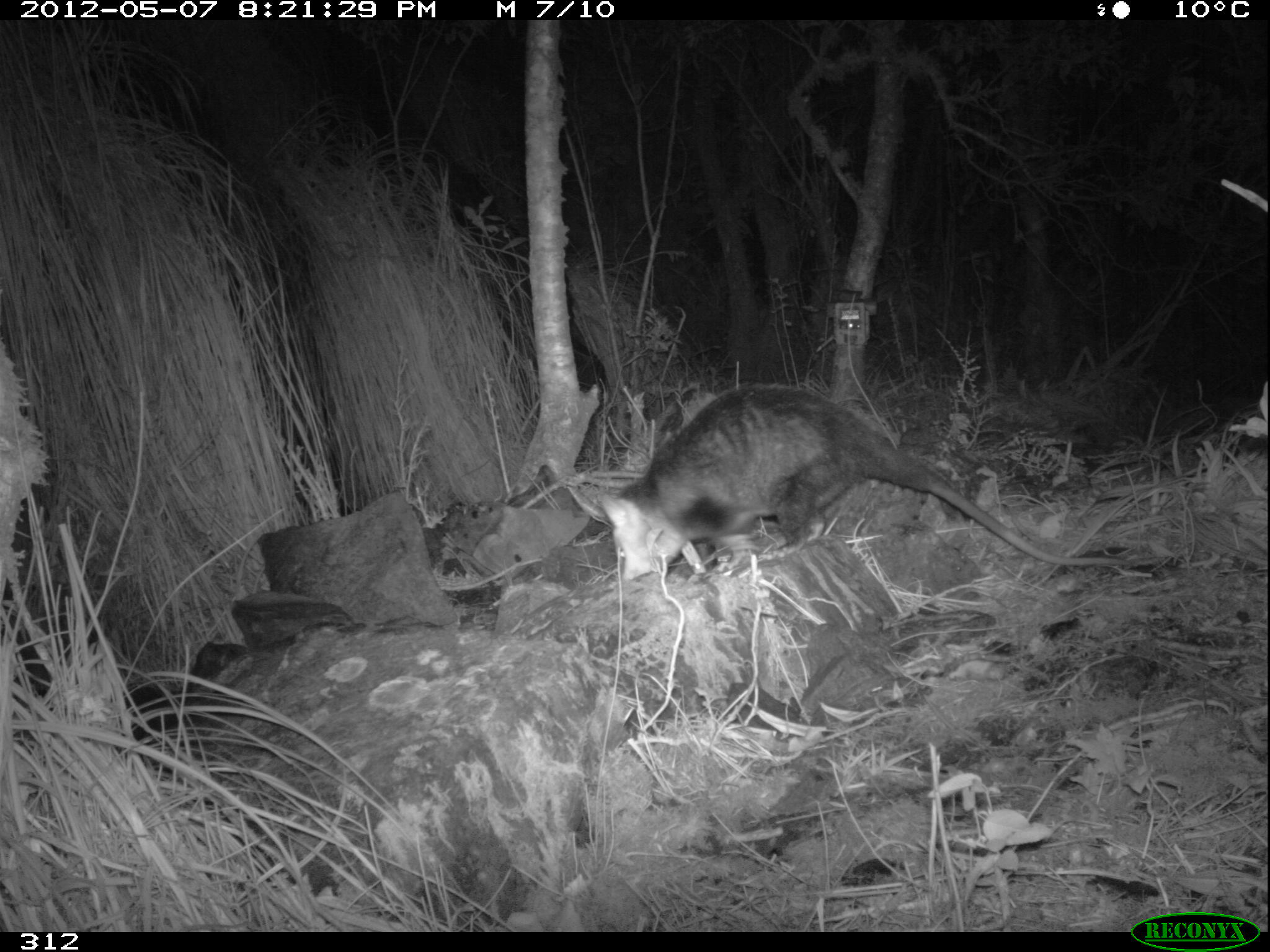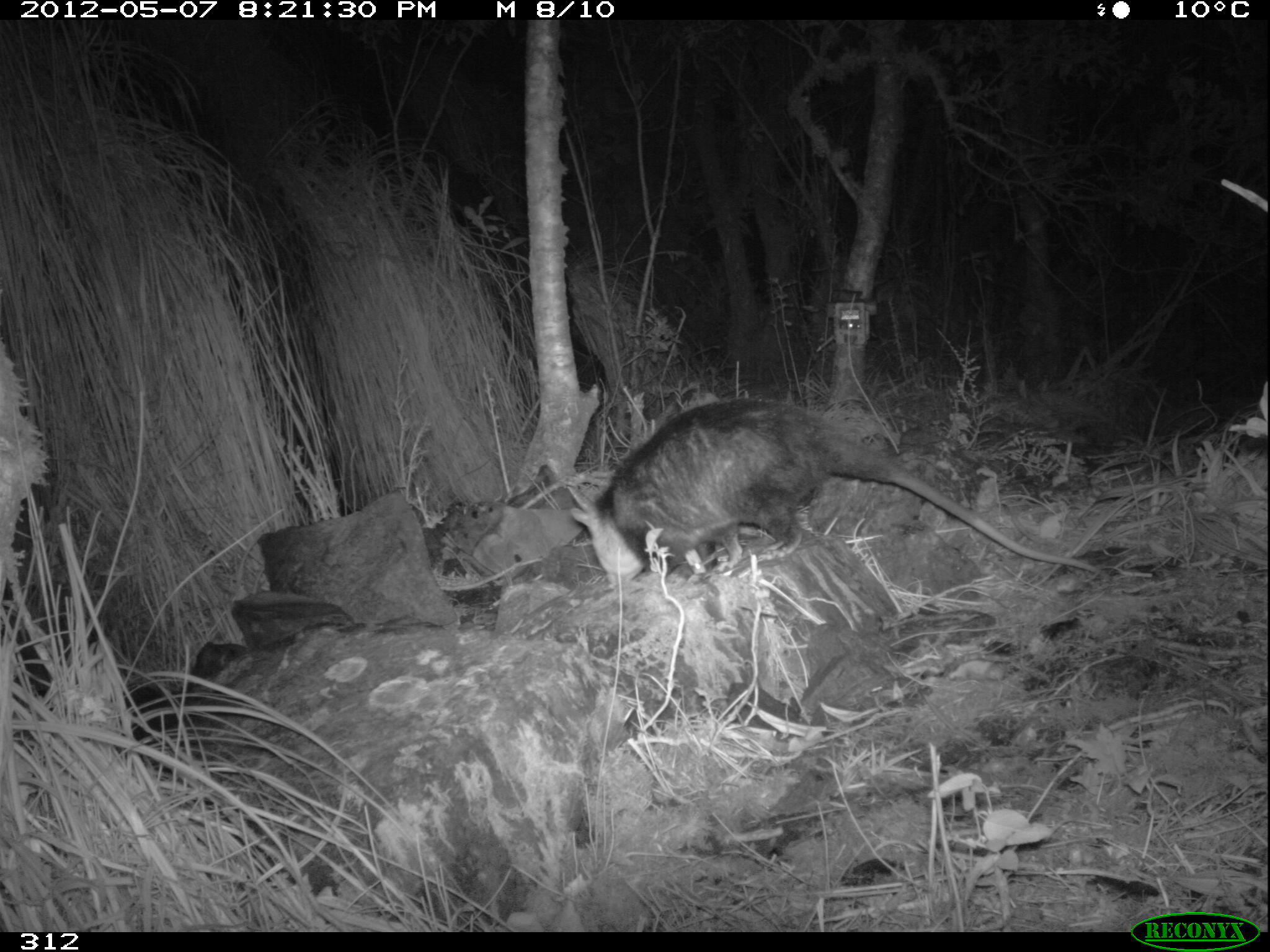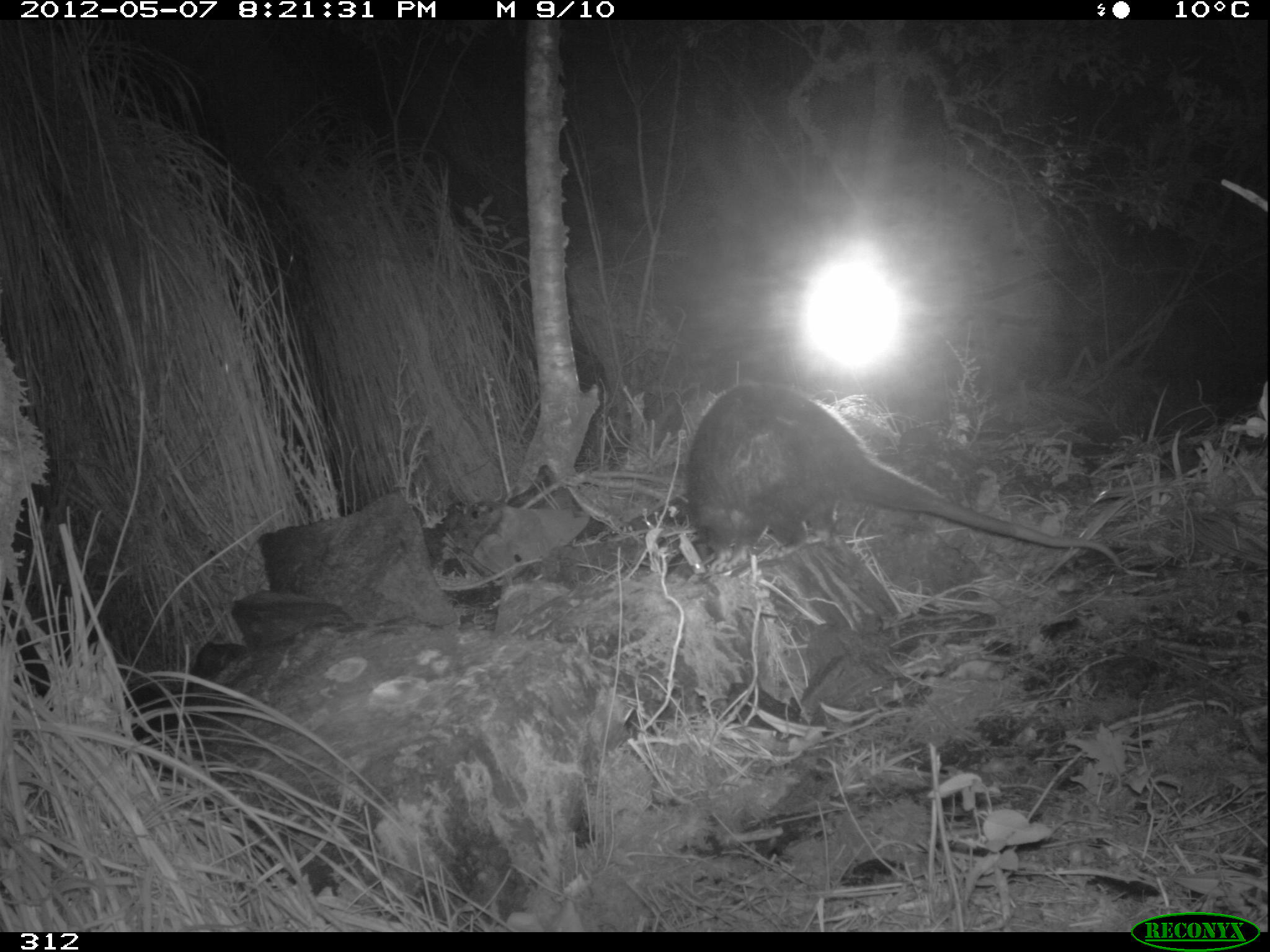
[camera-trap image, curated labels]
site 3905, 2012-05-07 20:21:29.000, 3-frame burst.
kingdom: Animalia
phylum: Chordata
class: Mammalia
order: Didelphimorphia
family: Didelphidae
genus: Didelphis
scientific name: Didelphis pernigra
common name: andean white-eared opossum